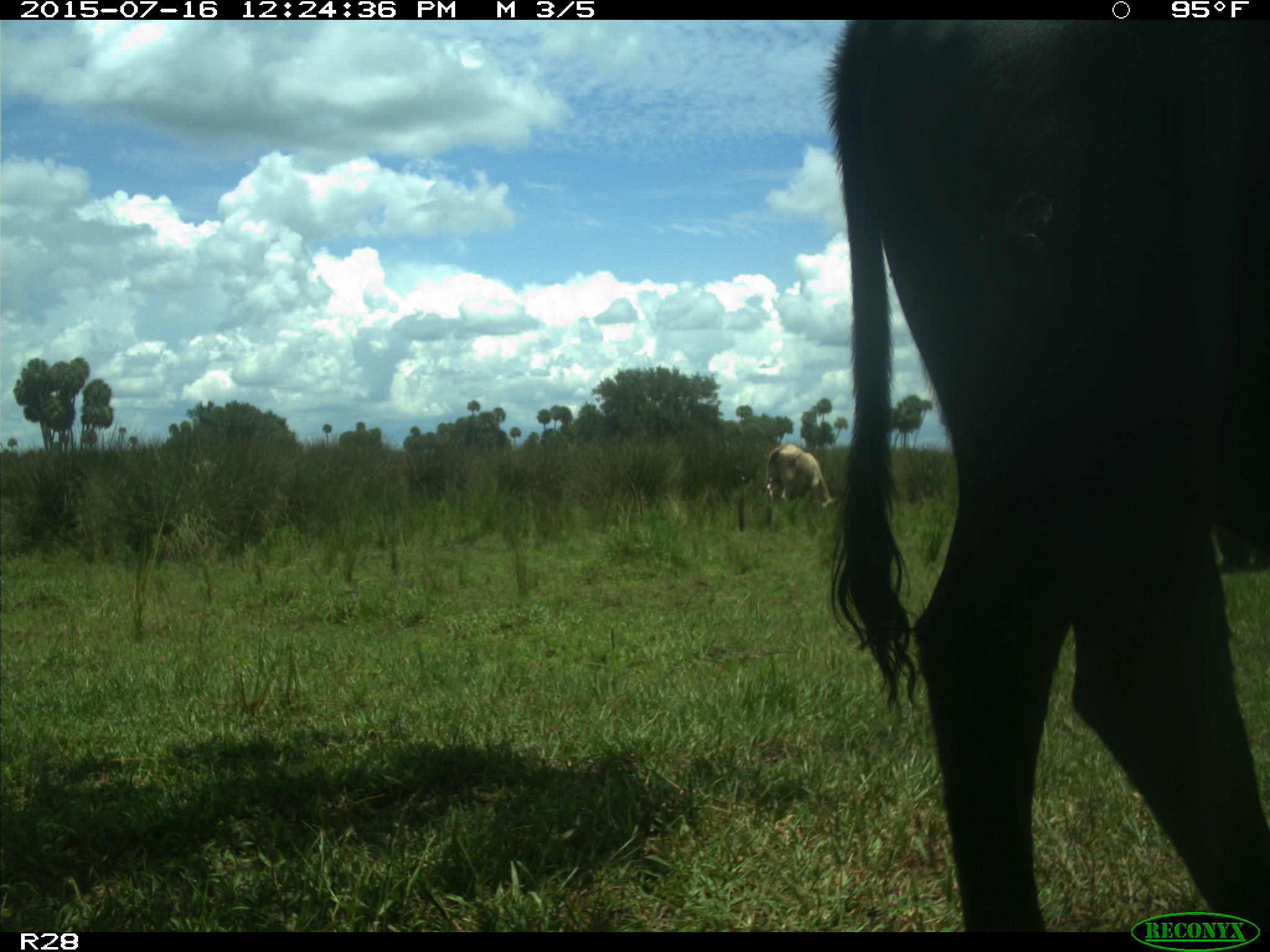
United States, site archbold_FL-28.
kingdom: Animalia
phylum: Chordata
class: Mammalia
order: Artiodactyla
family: Bovidae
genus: Bos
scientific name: Bos taurus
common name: domestic cow